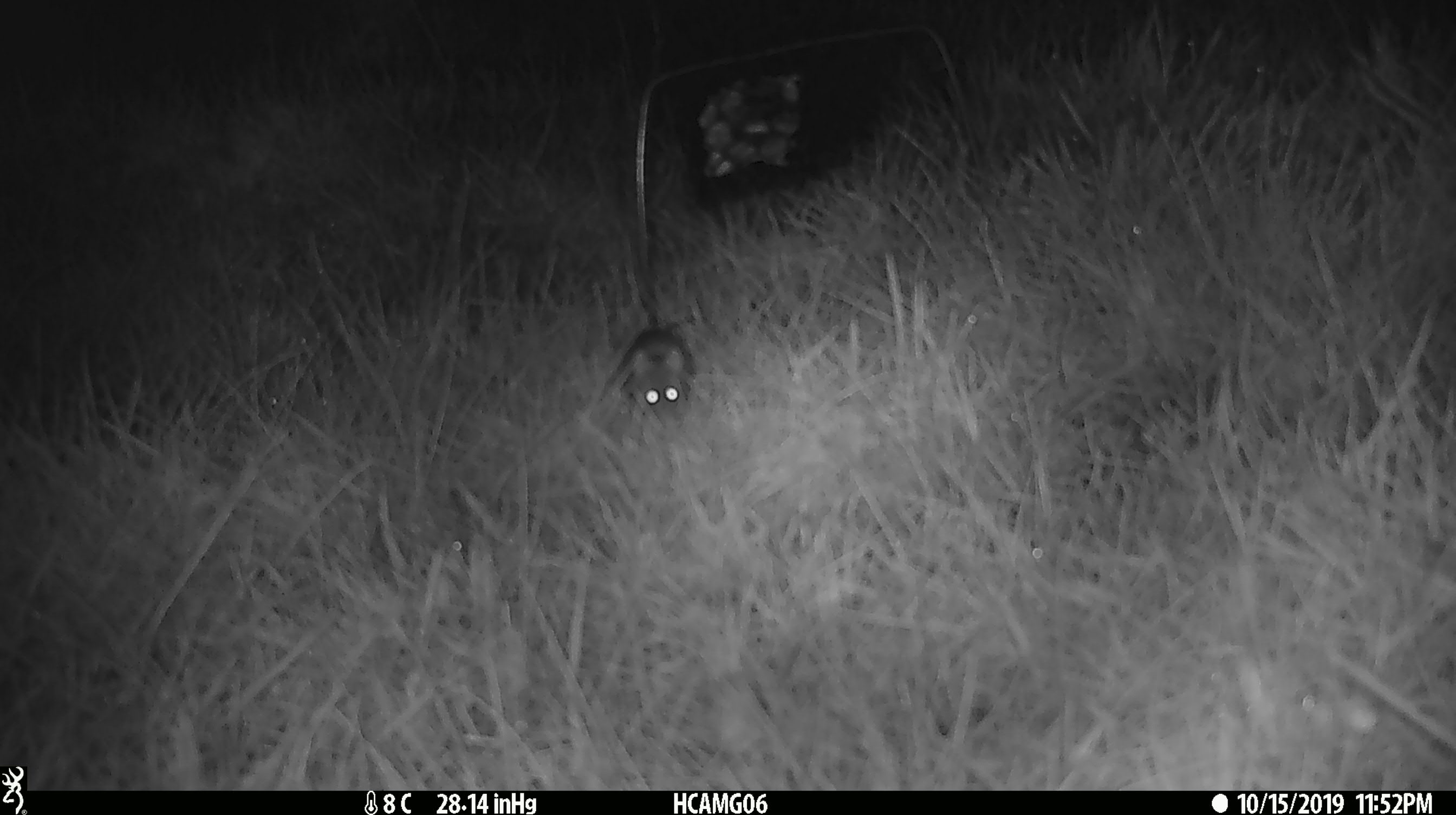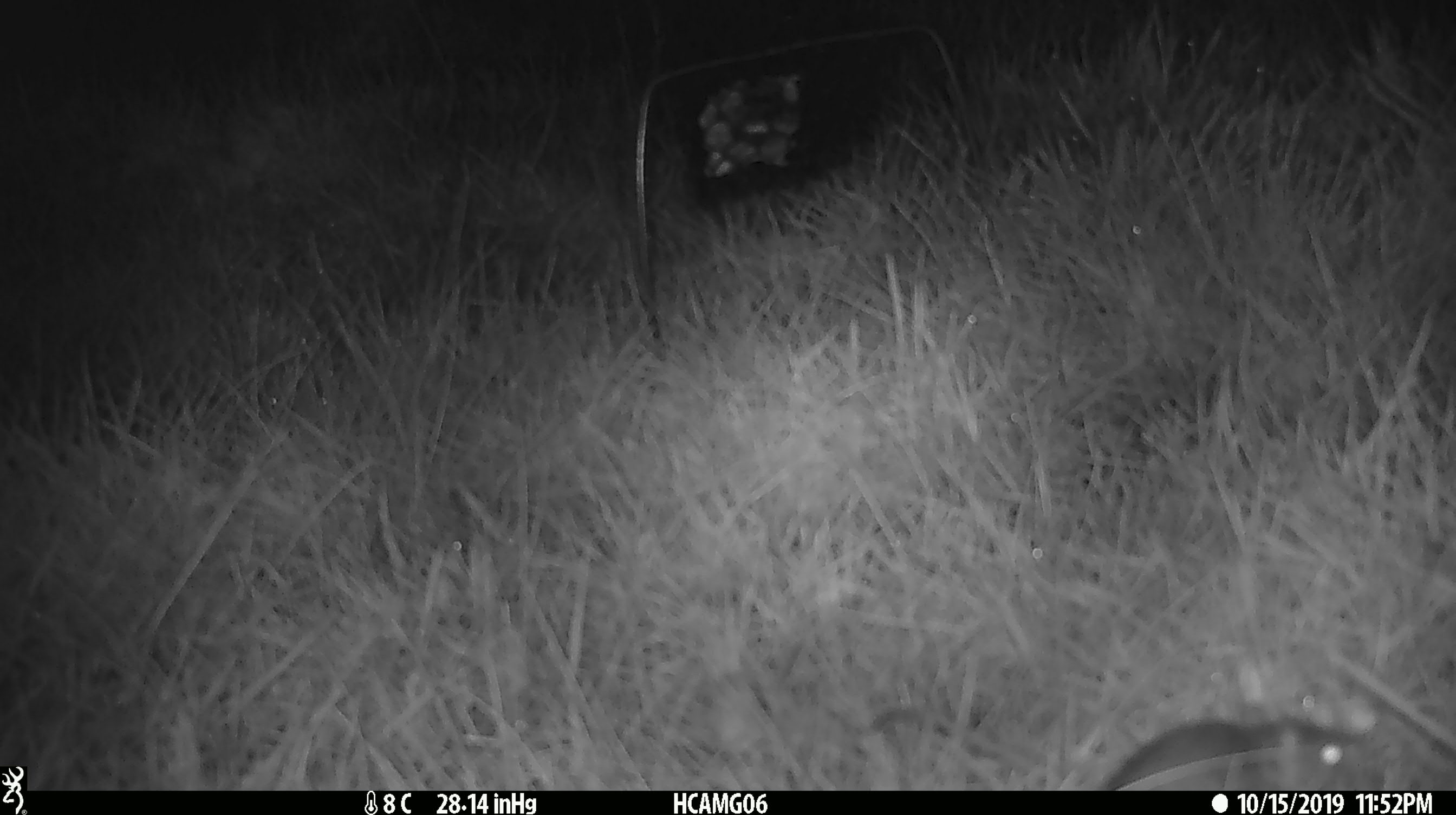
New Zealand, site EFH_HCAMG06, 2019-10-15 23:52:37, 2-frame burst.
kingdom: Animalia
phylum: Chordata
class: Mammalia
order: Rodentia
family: Muridae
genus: Mus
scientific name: Mus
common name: mouse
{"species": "mouse (Mus)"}